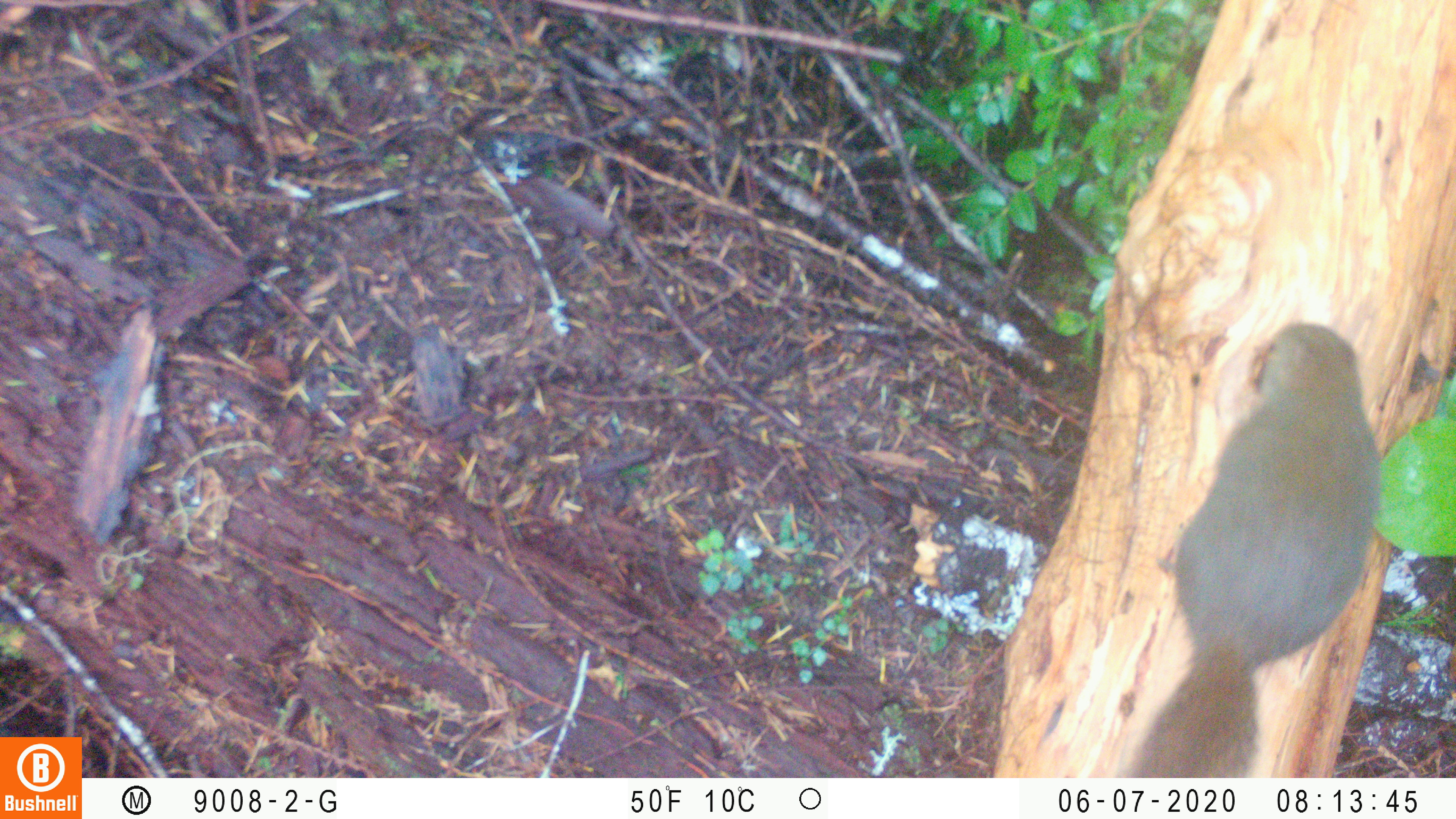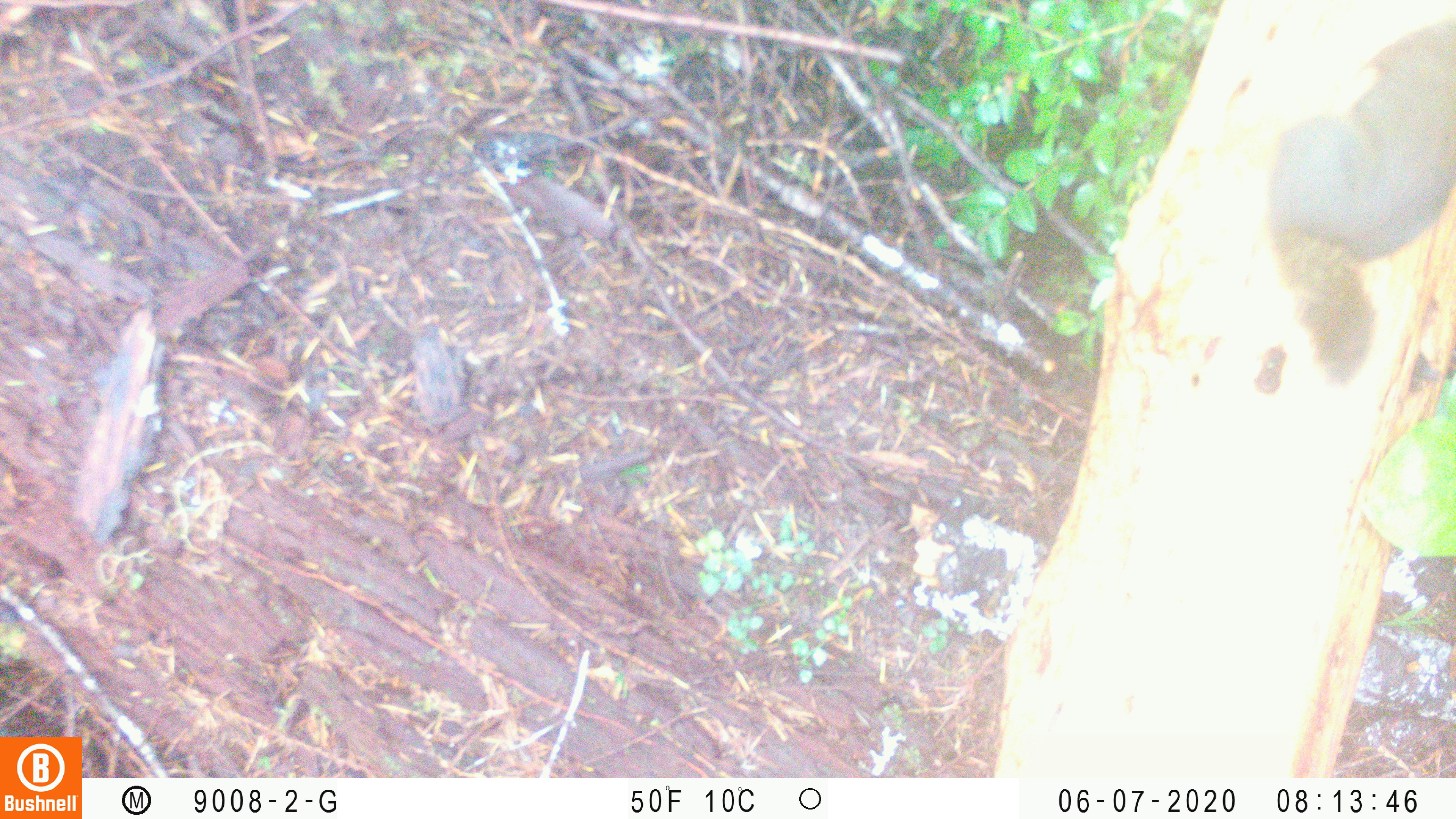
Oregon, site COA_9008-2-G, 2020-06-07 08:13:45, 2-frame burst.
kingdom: Animalia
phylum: Chordata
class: Mammalia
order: Rodentia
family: Sciuridae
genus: Tamiasciurus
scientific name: Tamiasciurus douglasii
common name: douglas squirrel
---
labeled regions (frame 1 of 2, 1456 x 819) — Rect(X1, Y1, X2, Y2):
douglas squirrel: Rect(1105, 324, 1378, 772)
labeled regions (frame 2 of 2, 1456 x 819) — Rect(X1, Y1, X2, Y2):
douglas squirrel: Rect(1264, 19, 1454, 389)